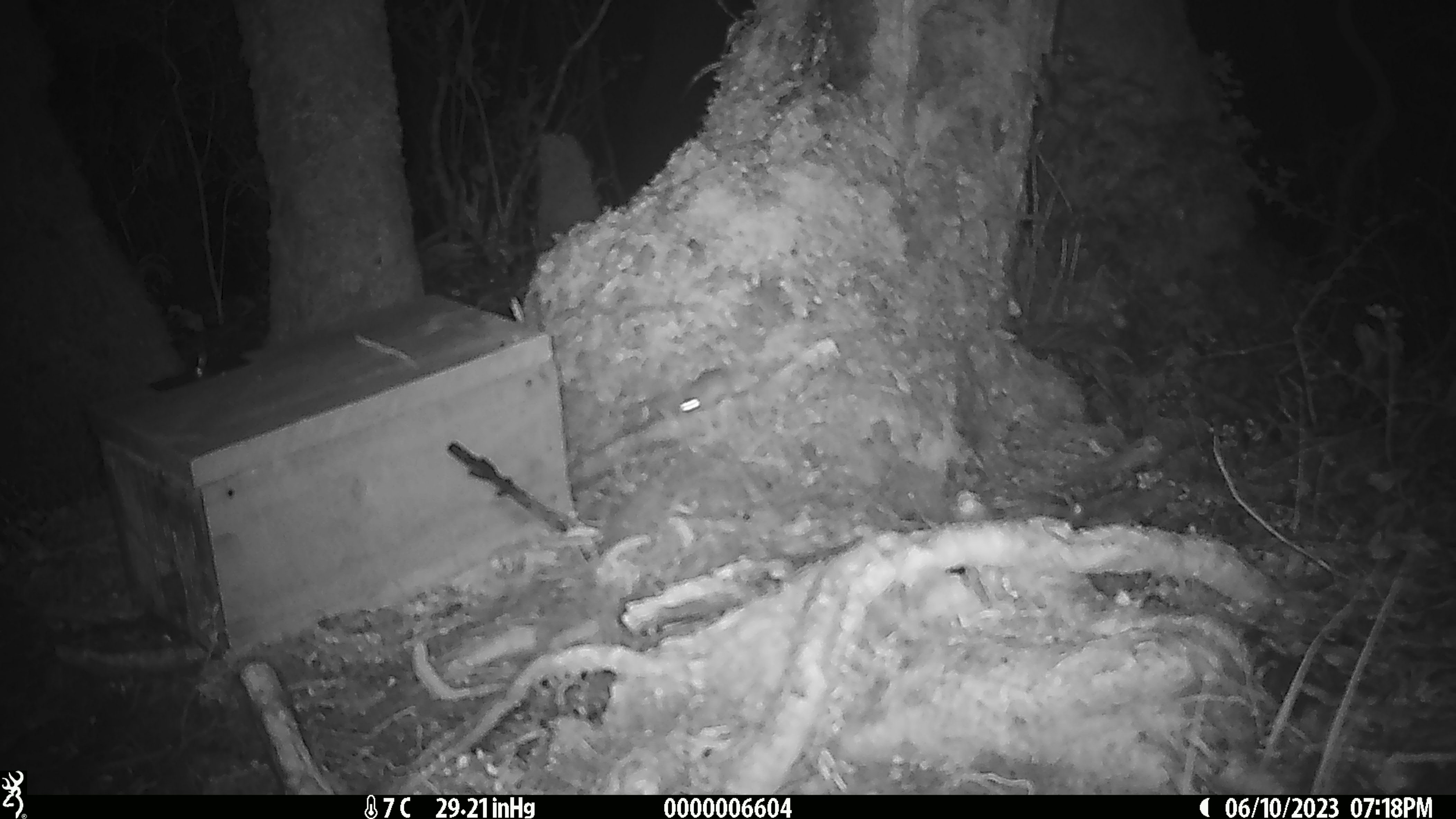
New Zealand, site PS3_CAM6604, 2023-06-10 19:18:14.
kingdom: Animalia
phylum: Chordata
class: Mammalia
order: Rodentia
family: Muridae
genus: Mus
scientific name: Mus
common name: mouse